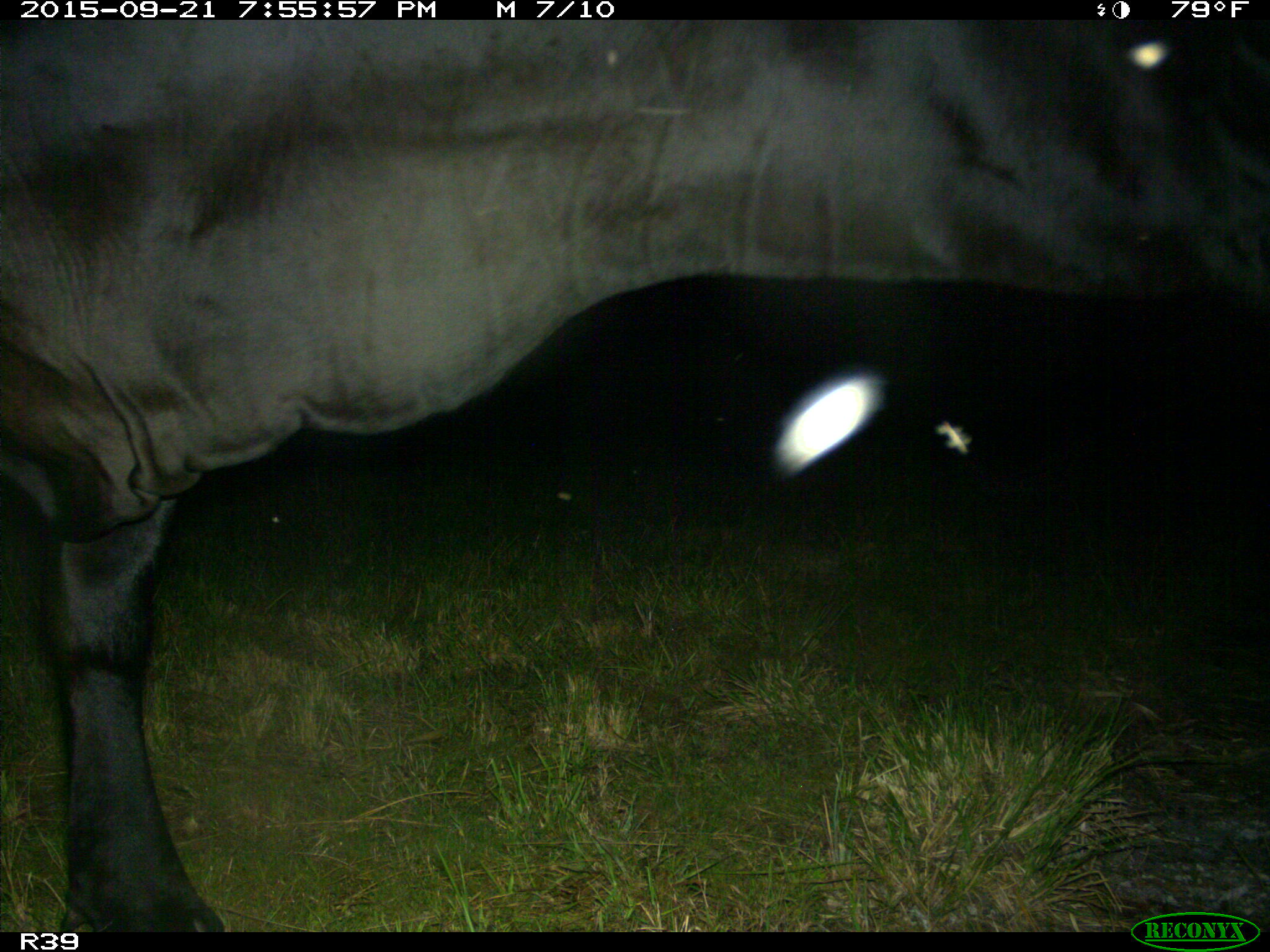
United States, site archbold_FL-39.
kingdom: Animalia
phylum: Chordata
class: Mammalia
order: Artiodactyla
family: Bovidae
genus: Bos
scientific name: Bos taurus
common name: domestic cow